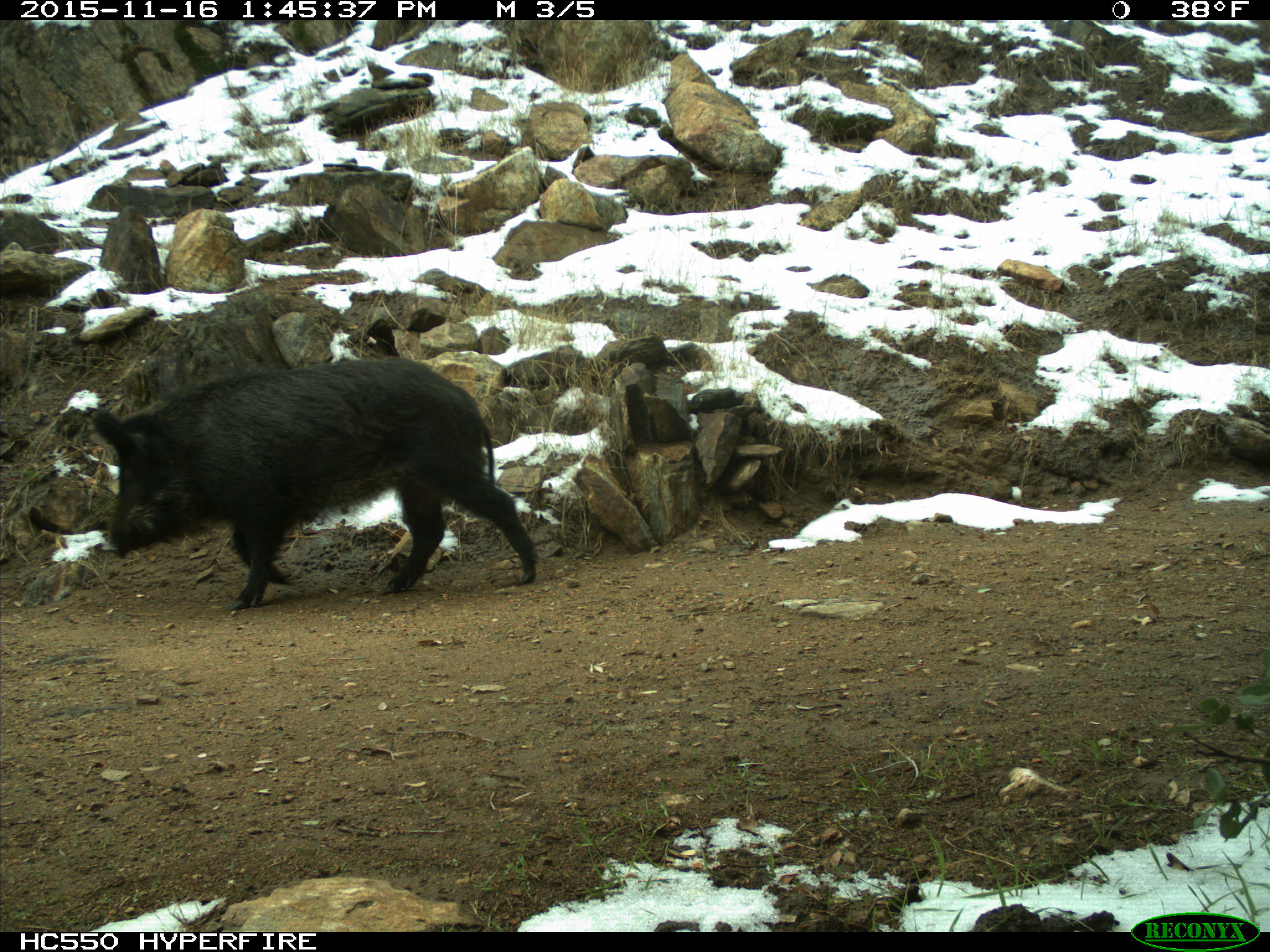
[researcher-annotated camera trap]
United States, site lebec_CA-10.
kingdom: Animalia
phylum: Chordata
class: Mammalia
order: Artiodactyla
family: Suidae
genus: Sus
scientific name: Sus scrofa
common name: wild boar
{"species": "Sus scrofa (wild boar)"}